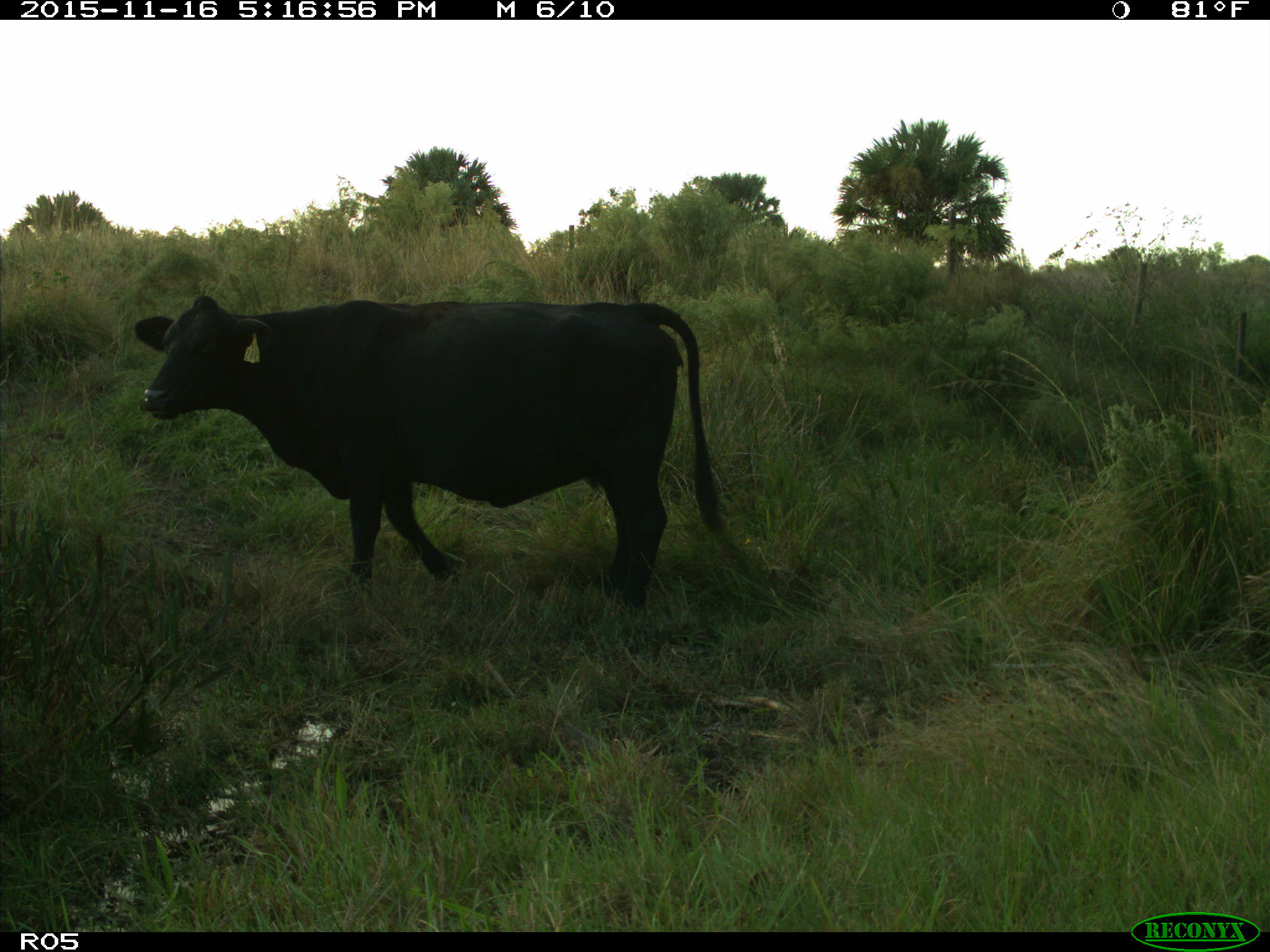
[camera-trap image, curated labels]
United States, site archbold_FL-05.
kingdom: Animalia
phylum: Chordata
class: Mammalia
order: Artiodactyla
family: Bovidae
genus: Bos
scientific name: Bos taurus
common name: domestic cow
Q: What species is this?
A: Bos taurus (domestic cow).